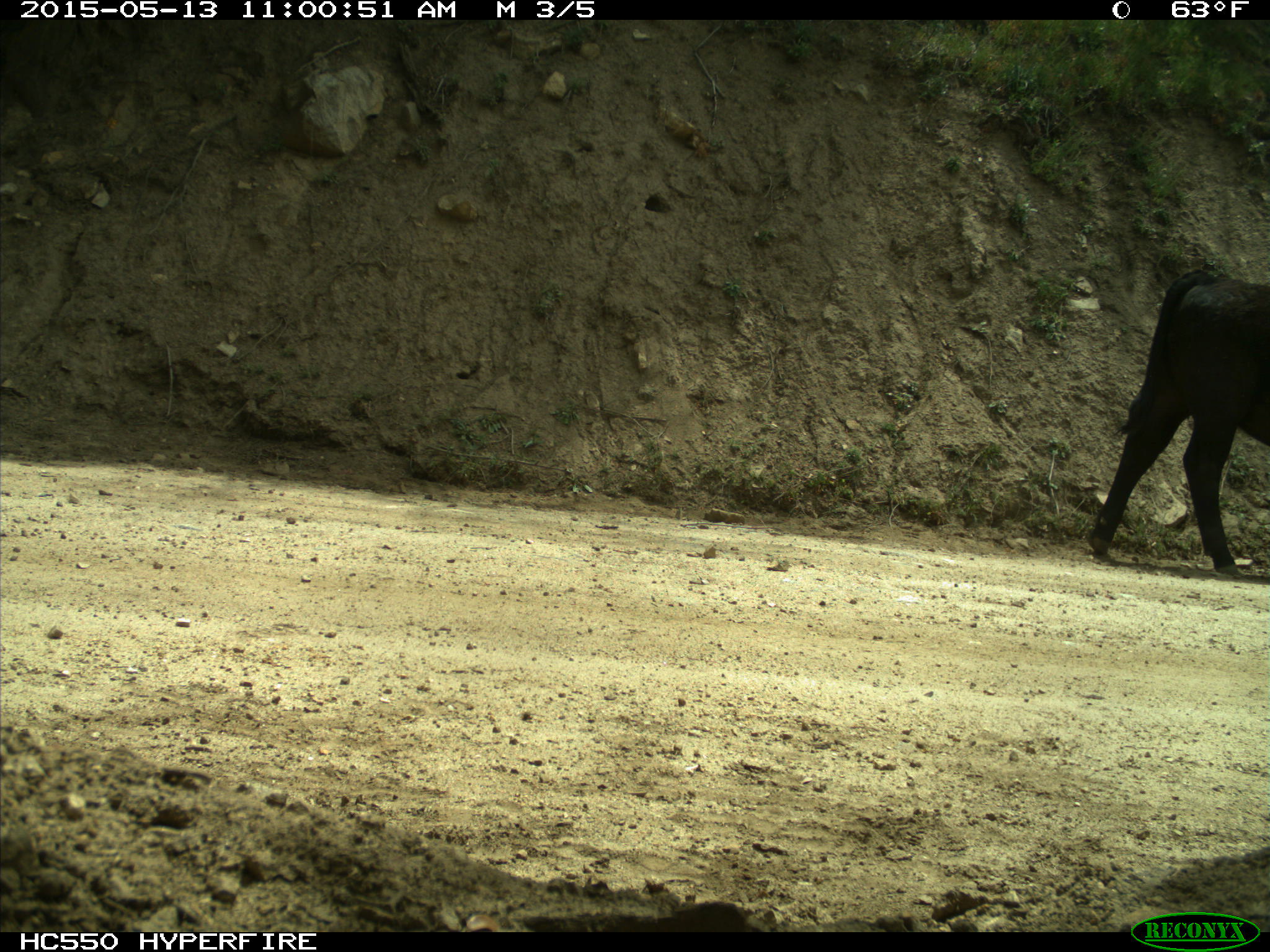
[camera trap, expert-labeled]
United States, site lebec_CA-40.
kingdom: Animalia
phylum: Chordata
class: Mammalia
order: Artiodactyla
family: Bovidae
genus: Bos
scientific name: Bos taurus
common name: domestic cow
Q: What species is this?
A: Bos taurus (domestic cow).